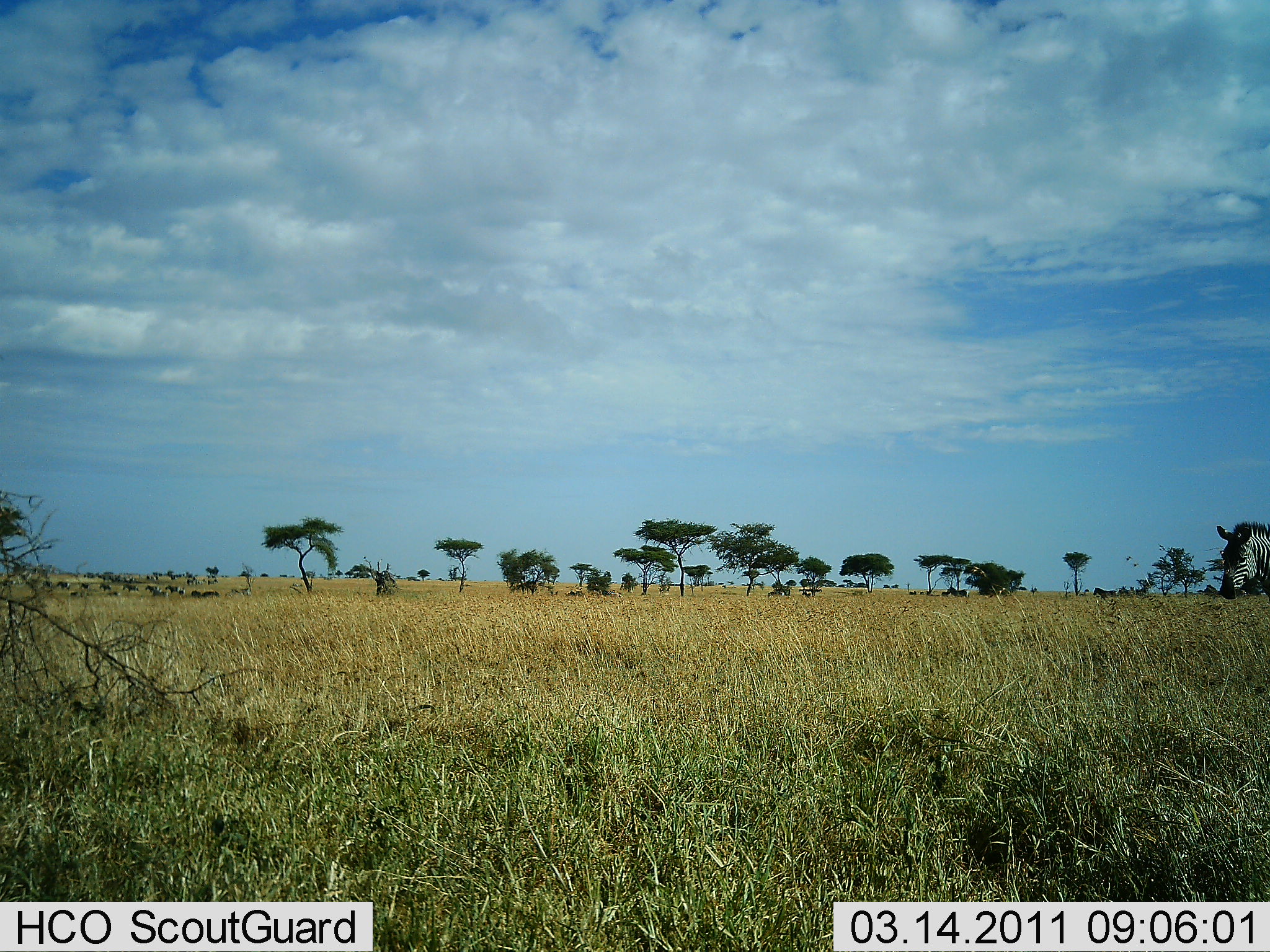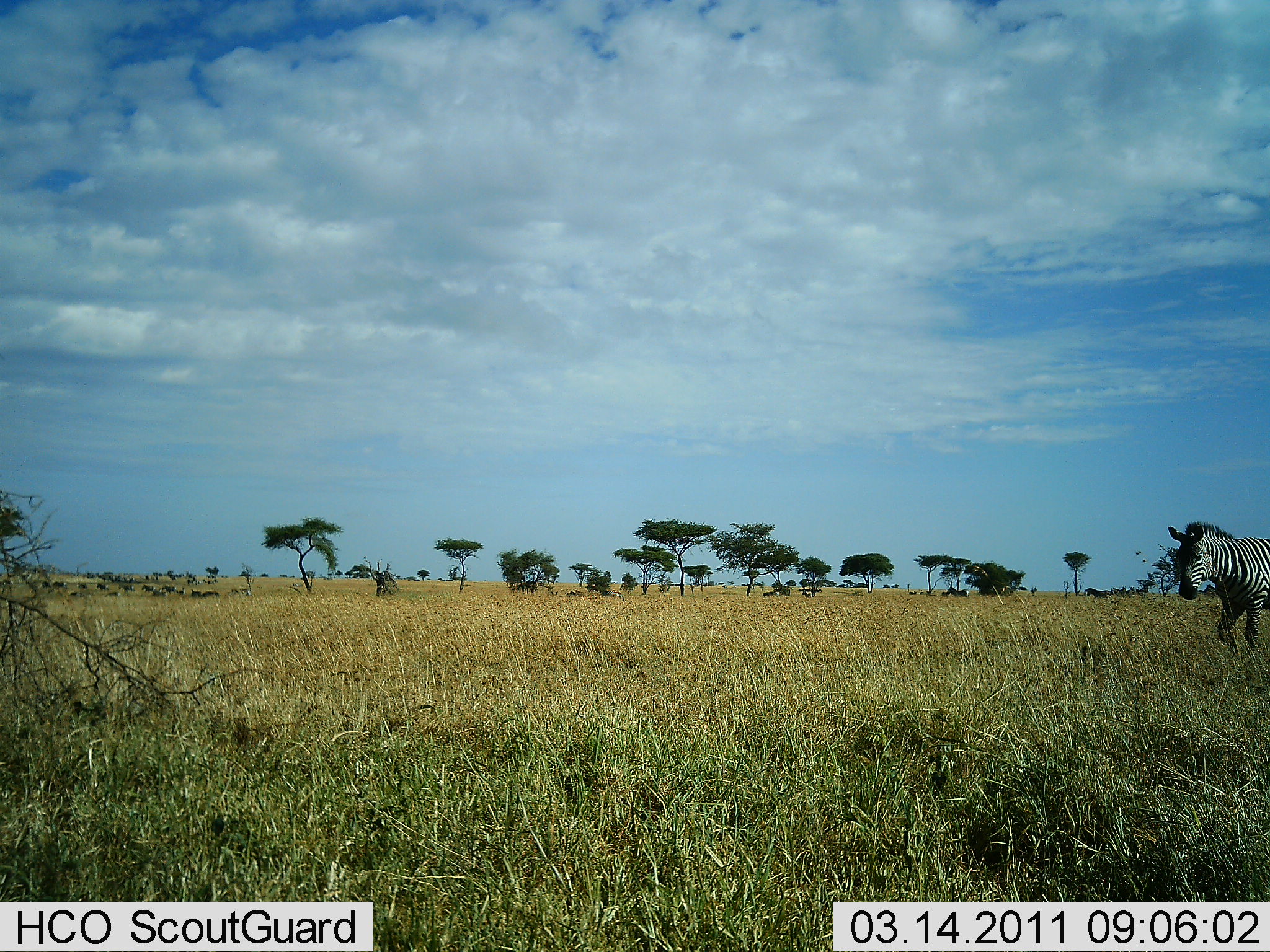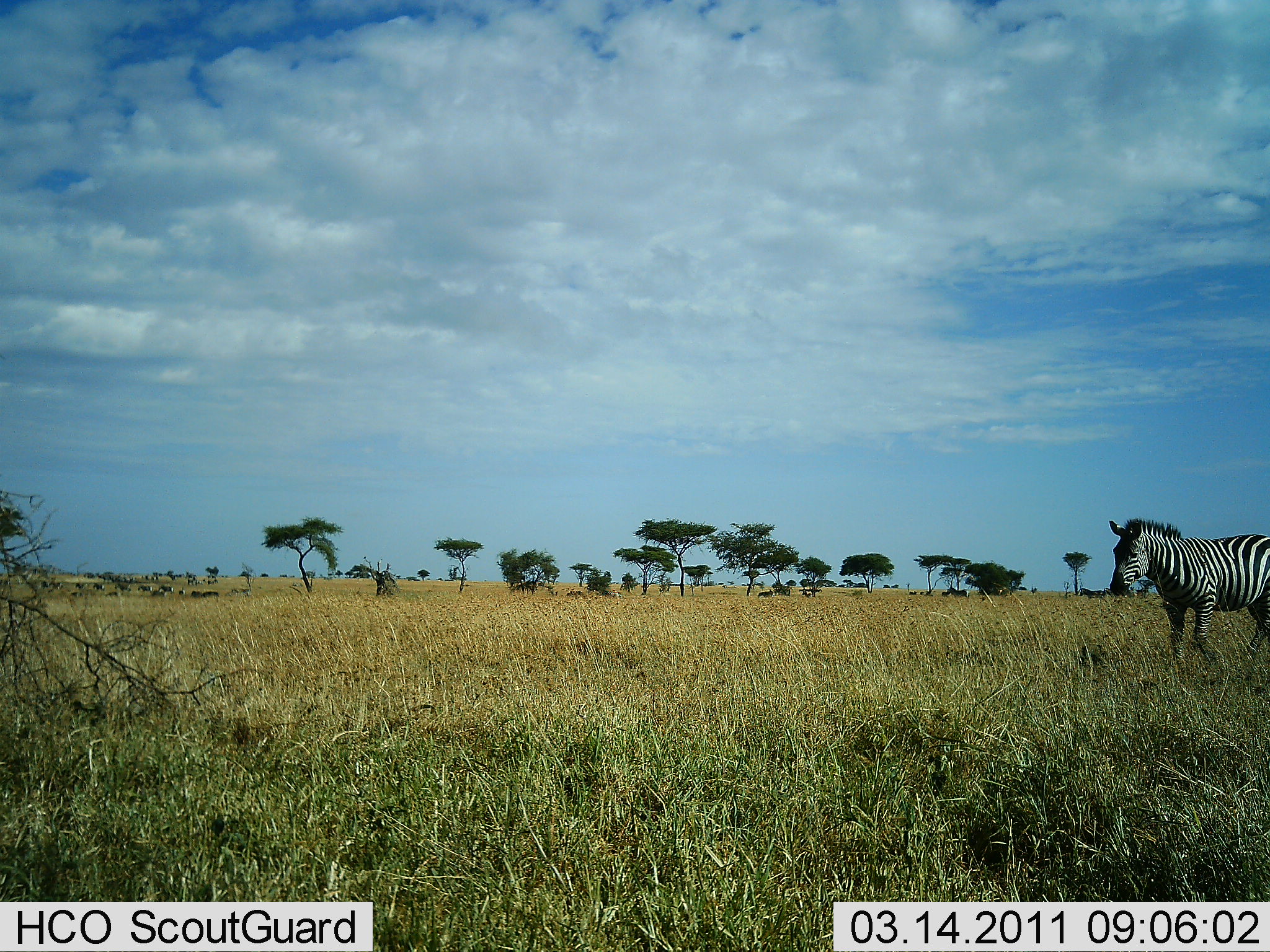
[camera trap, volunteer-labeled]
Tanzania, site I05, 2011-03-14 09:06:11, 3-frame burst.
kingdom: Animalia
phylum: Chordata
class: Mammalia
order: Perissodactyla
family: Equidae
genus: Equus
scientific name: Equus quagga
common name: plains zebra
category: zebra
Zebra (plains zebra) (Equus quagga), count 1. Behavior (volunteer vote fractions): standing 0%, resting 0%, moving 100%, interacting 0%. Young present (vote fraction): 0%. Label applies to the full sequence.